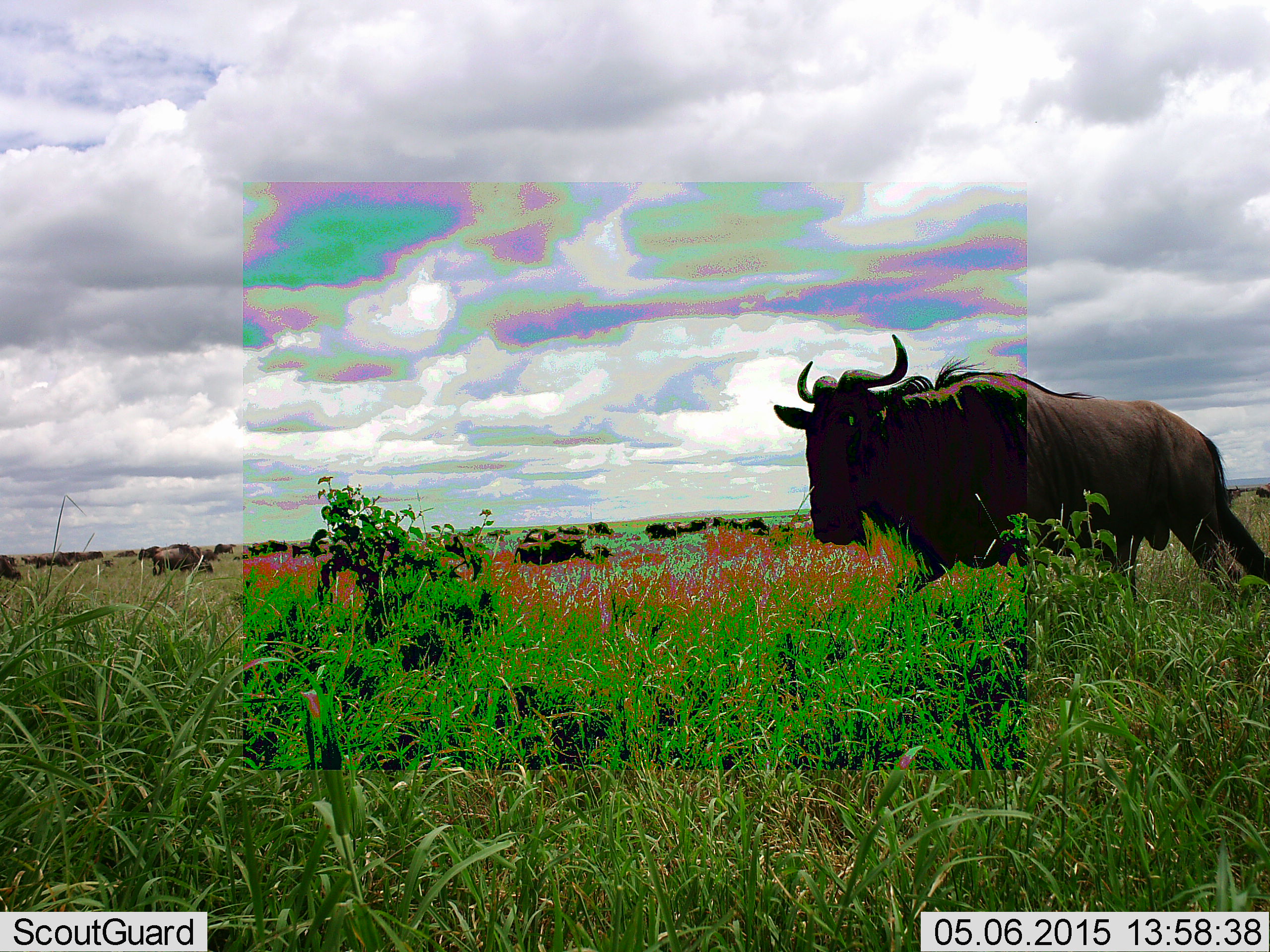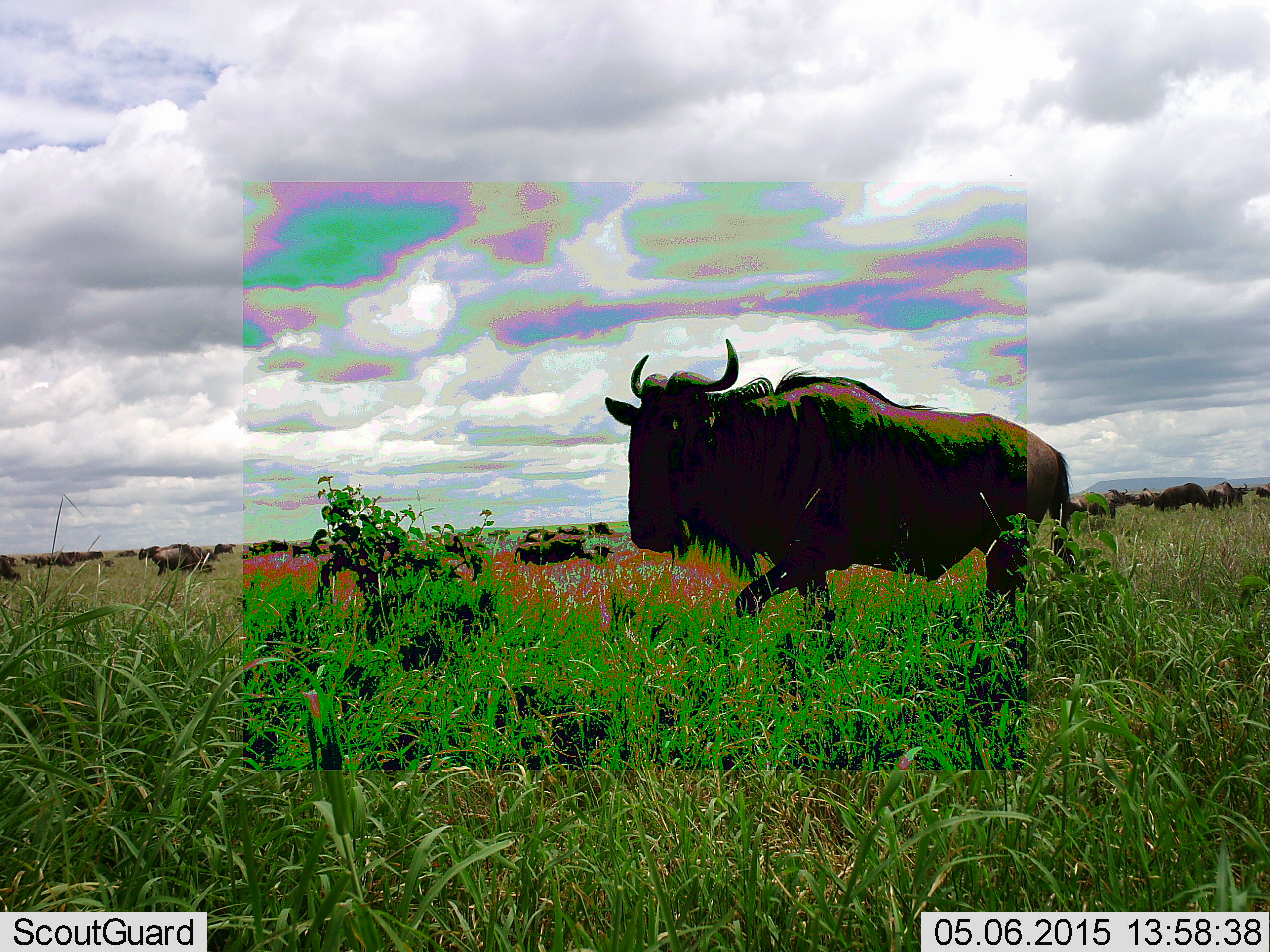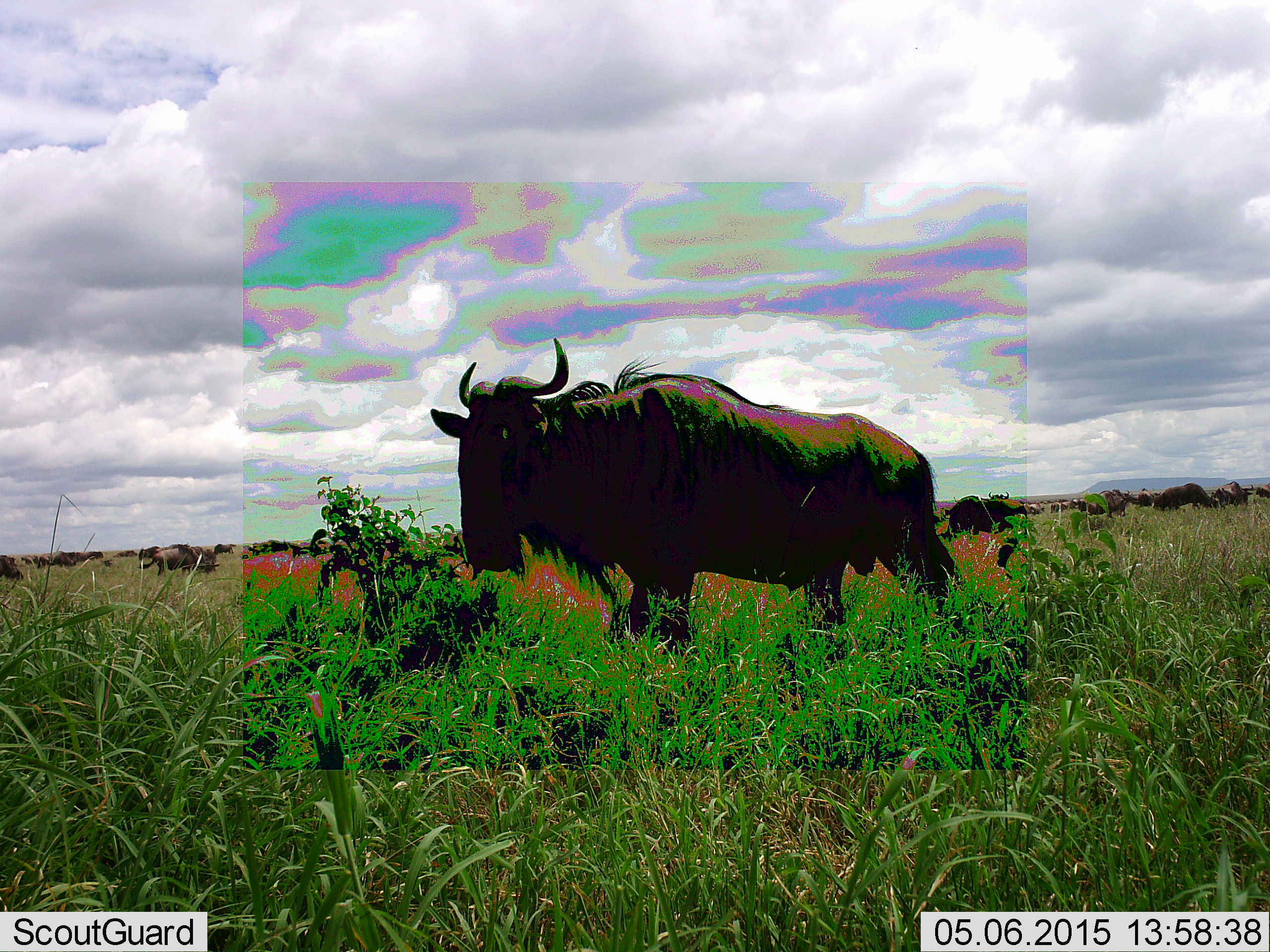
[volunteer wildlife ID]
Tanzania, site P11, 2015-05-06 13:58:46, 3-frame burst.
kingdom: Animalia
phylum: Chordata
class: Mammalia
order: Artiodactyla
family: Bovidae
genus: Connochaetes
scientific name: Connochaetes taurinus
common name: blue wildebeest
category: wildebeest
Wildebeest (blue wildebeest) (Connochaetes taurinus), count 11-50. Behavior (volunteer vote fractions): standing 50%, resting 0%, moving 90%, interacting 0%. Young present (vote fraction): 0%. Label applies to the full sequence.